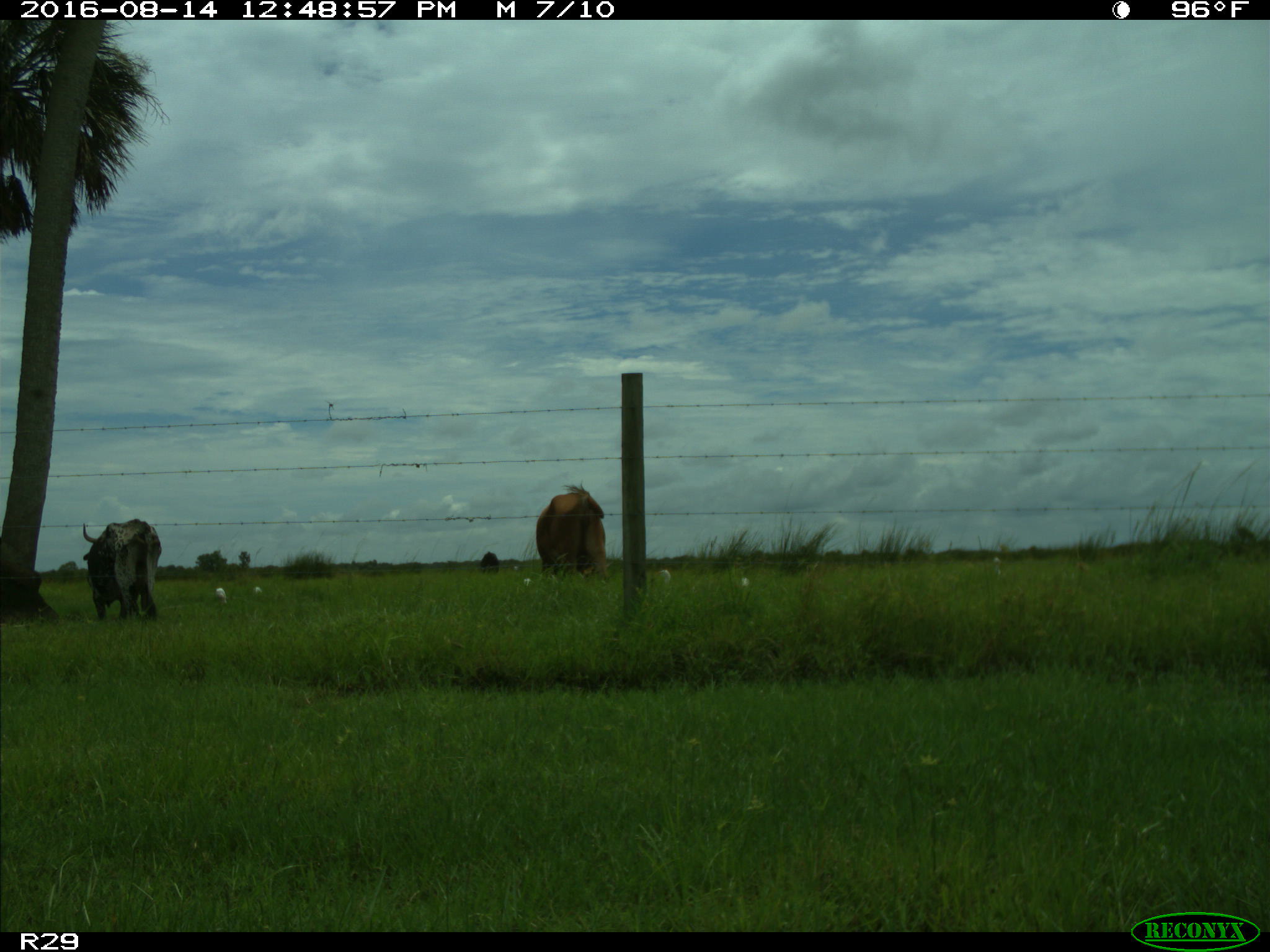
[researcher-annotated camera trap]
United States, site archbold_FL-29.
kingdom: Animalia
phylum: Chordata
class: Mammalia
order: Artiodactyla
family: Bovidae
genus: Bos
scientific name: Bos taurus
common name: domestic cow